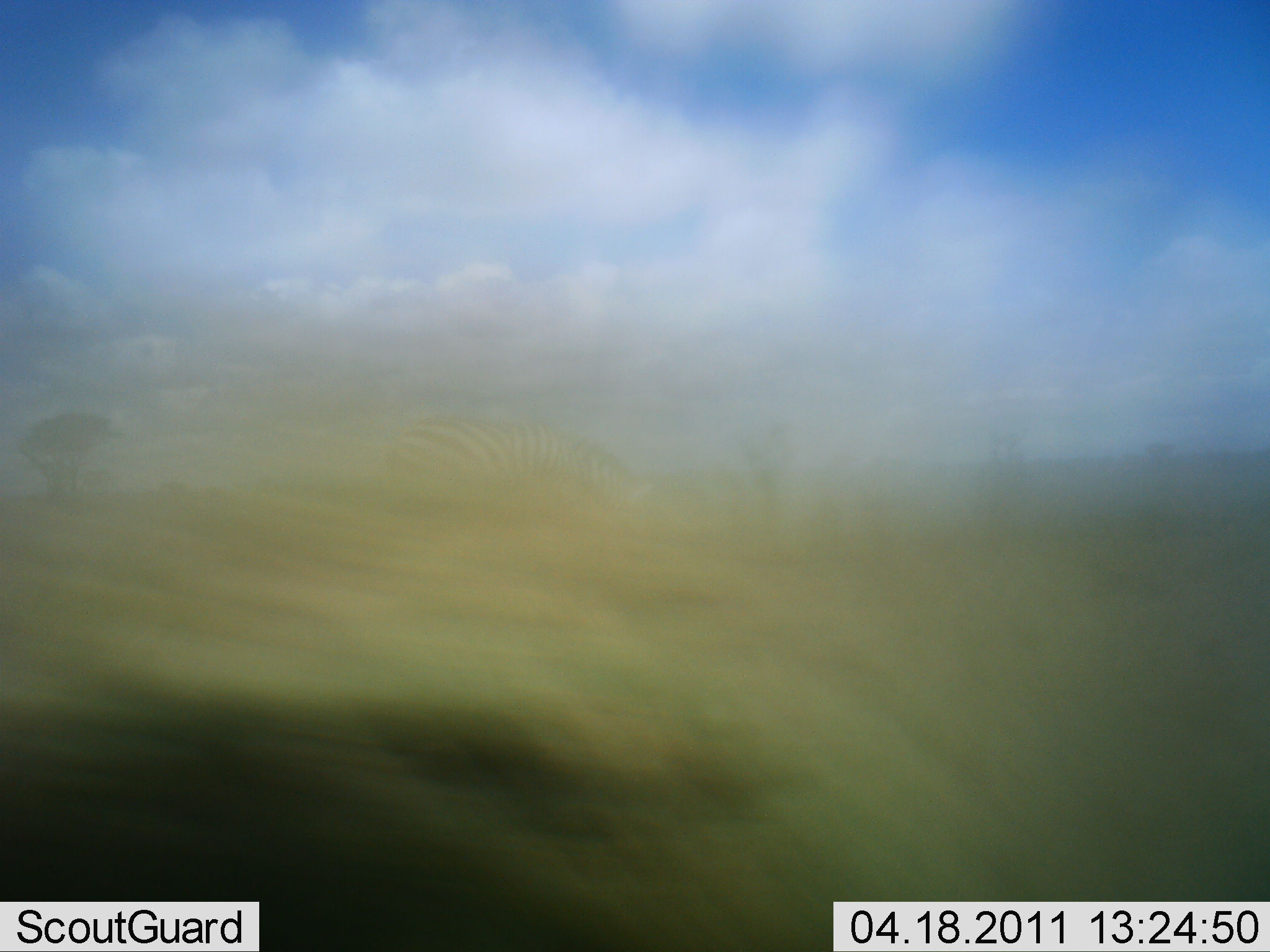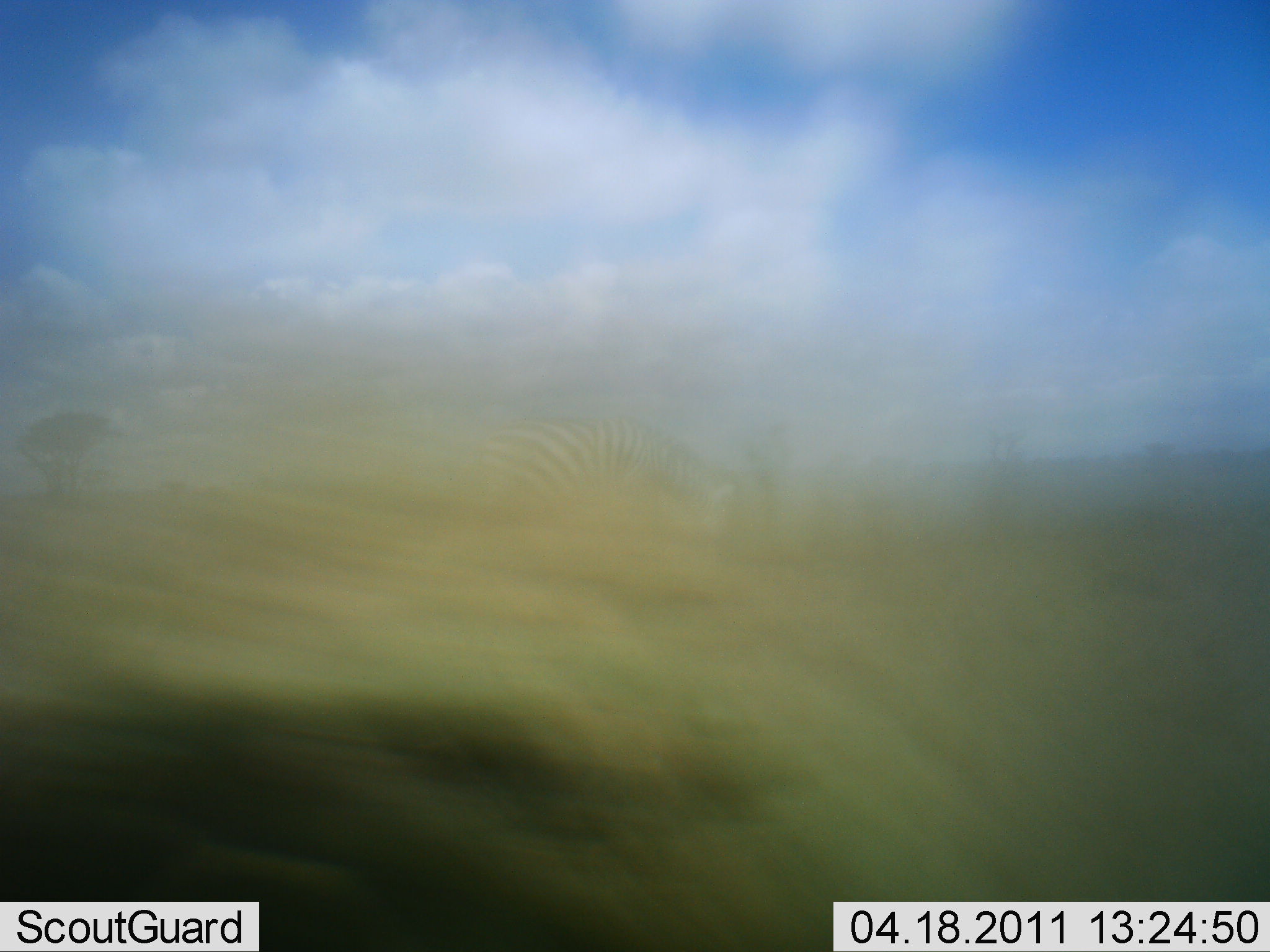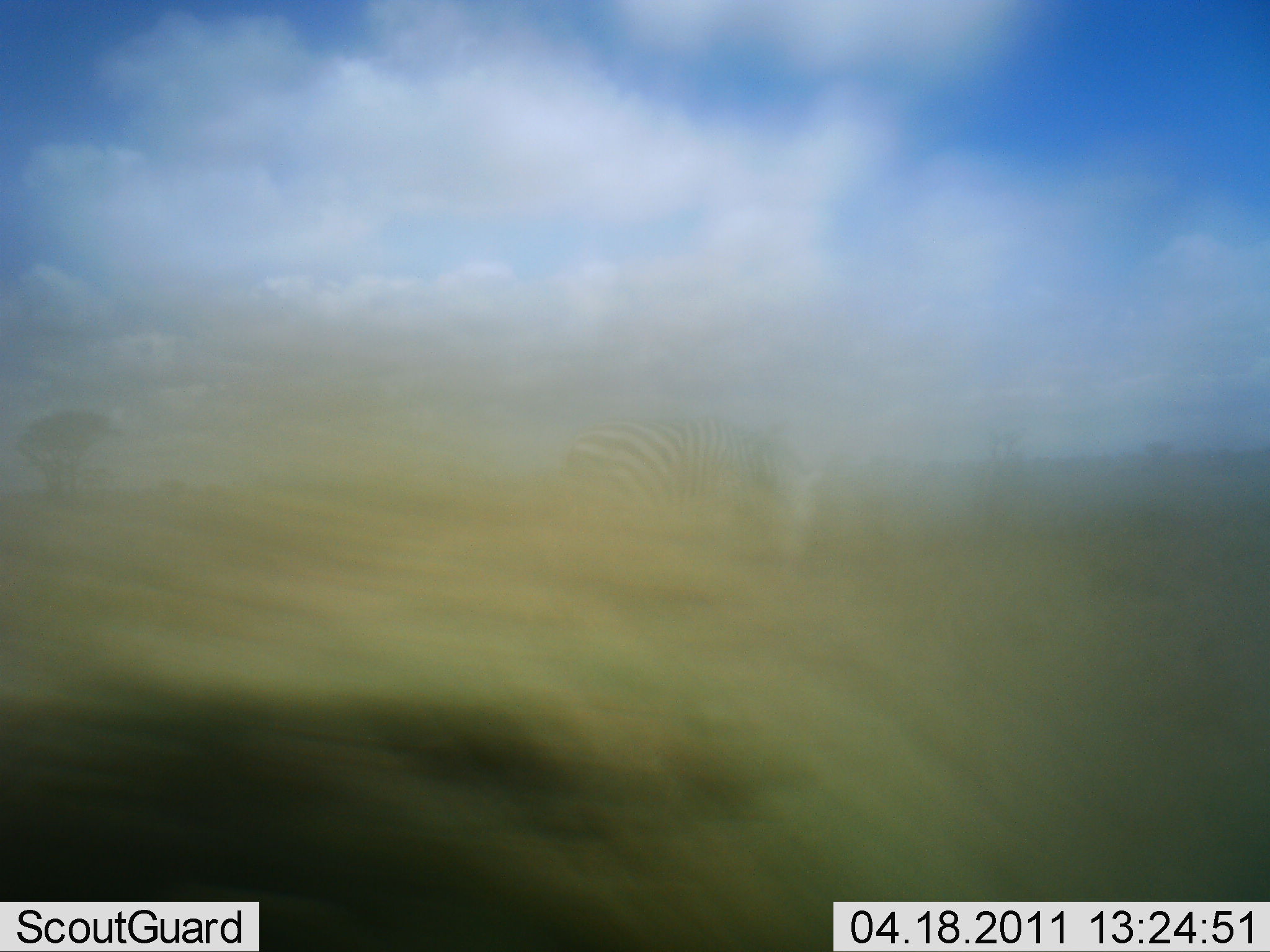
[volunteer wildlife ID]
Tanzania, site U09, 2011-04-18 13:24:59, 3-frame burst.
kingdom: Animalia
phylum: Chordata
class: Mammalia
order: Perissodactyla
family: Equidae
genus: Equus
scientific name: Equus quagga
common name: plains zebra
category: zebra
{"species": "zebra (plains zebra) (Equus quagga)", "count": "1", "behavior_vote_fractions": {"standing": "0%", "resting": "0%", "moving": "100%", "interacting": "0%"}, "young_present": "0%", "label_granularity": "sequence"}